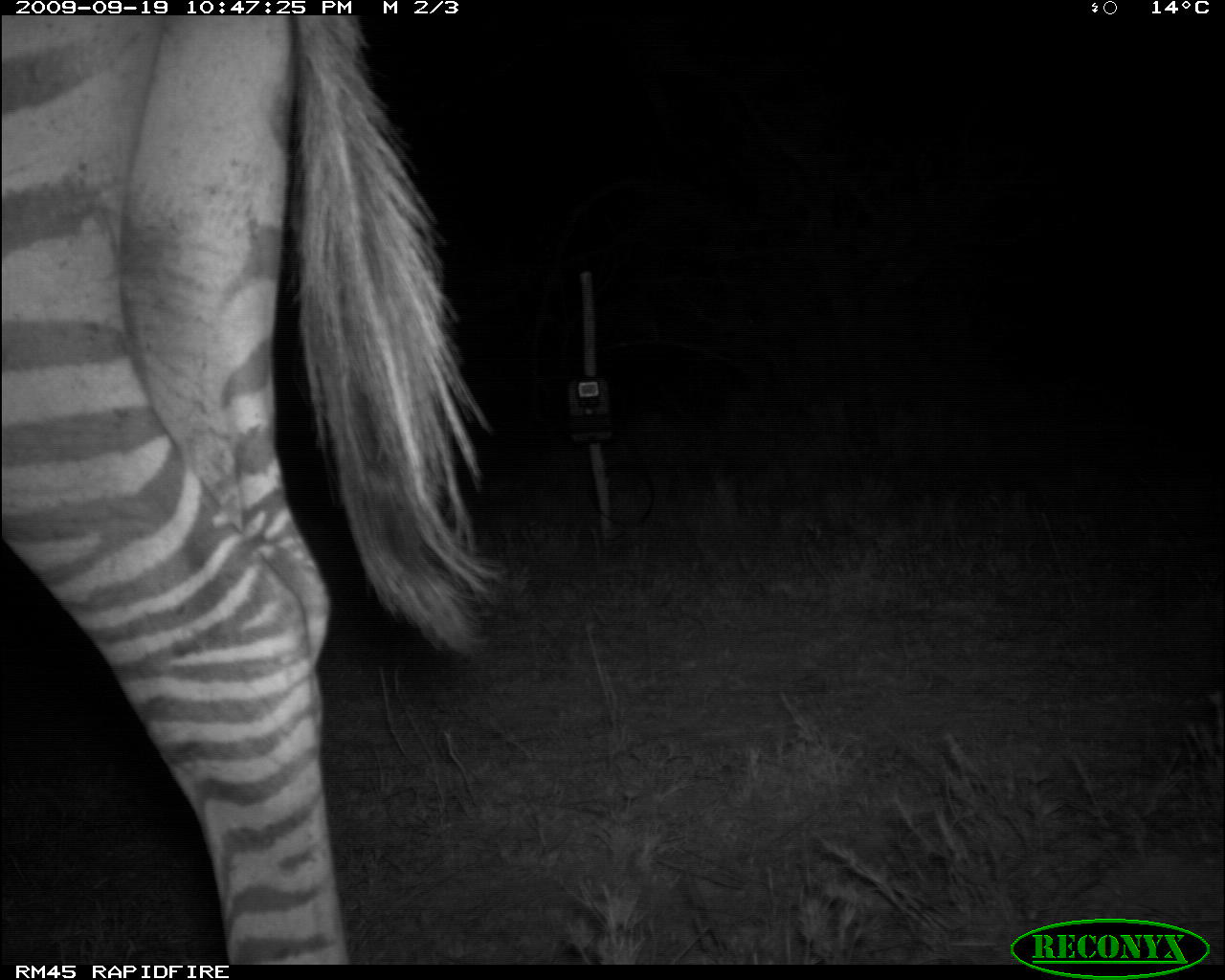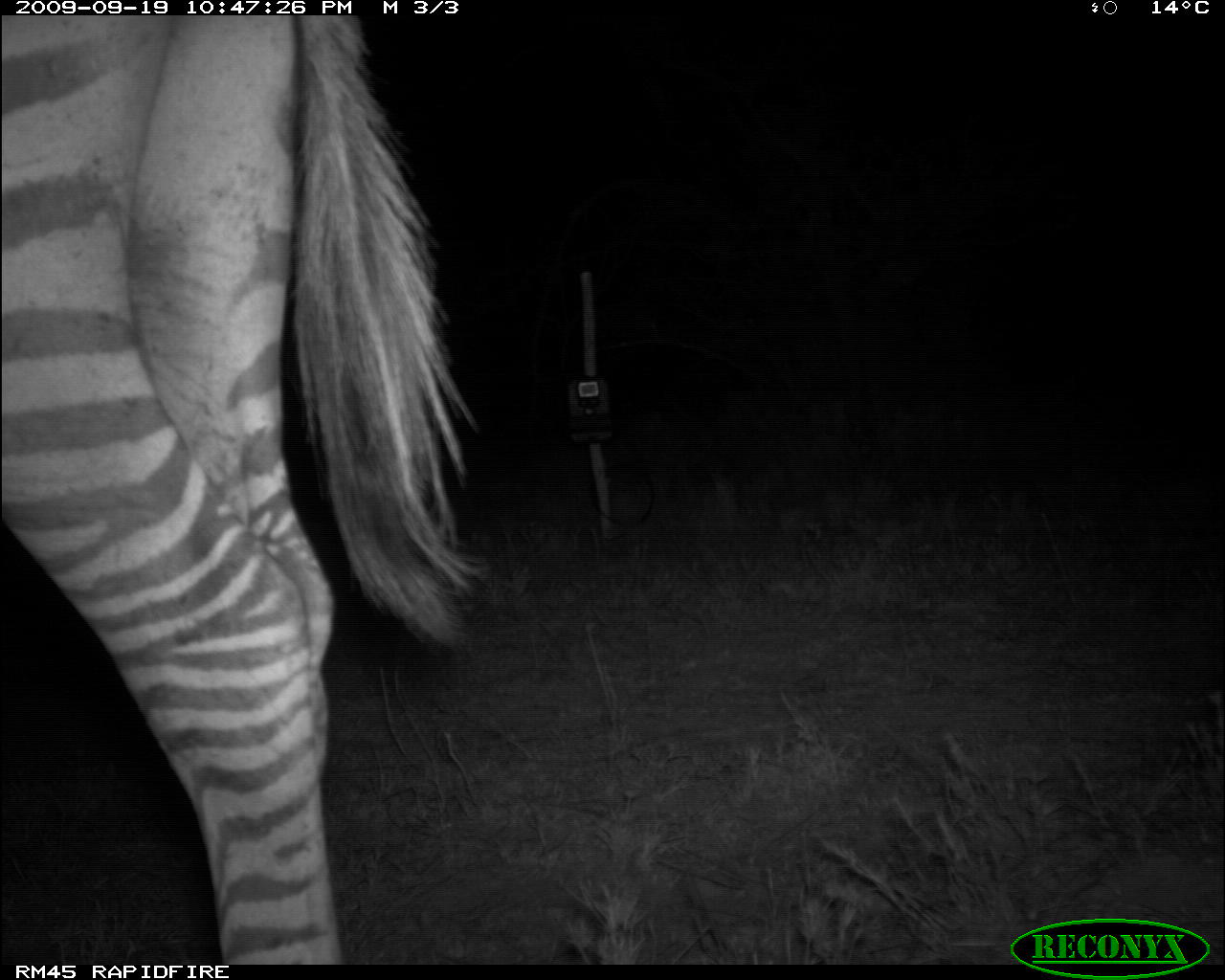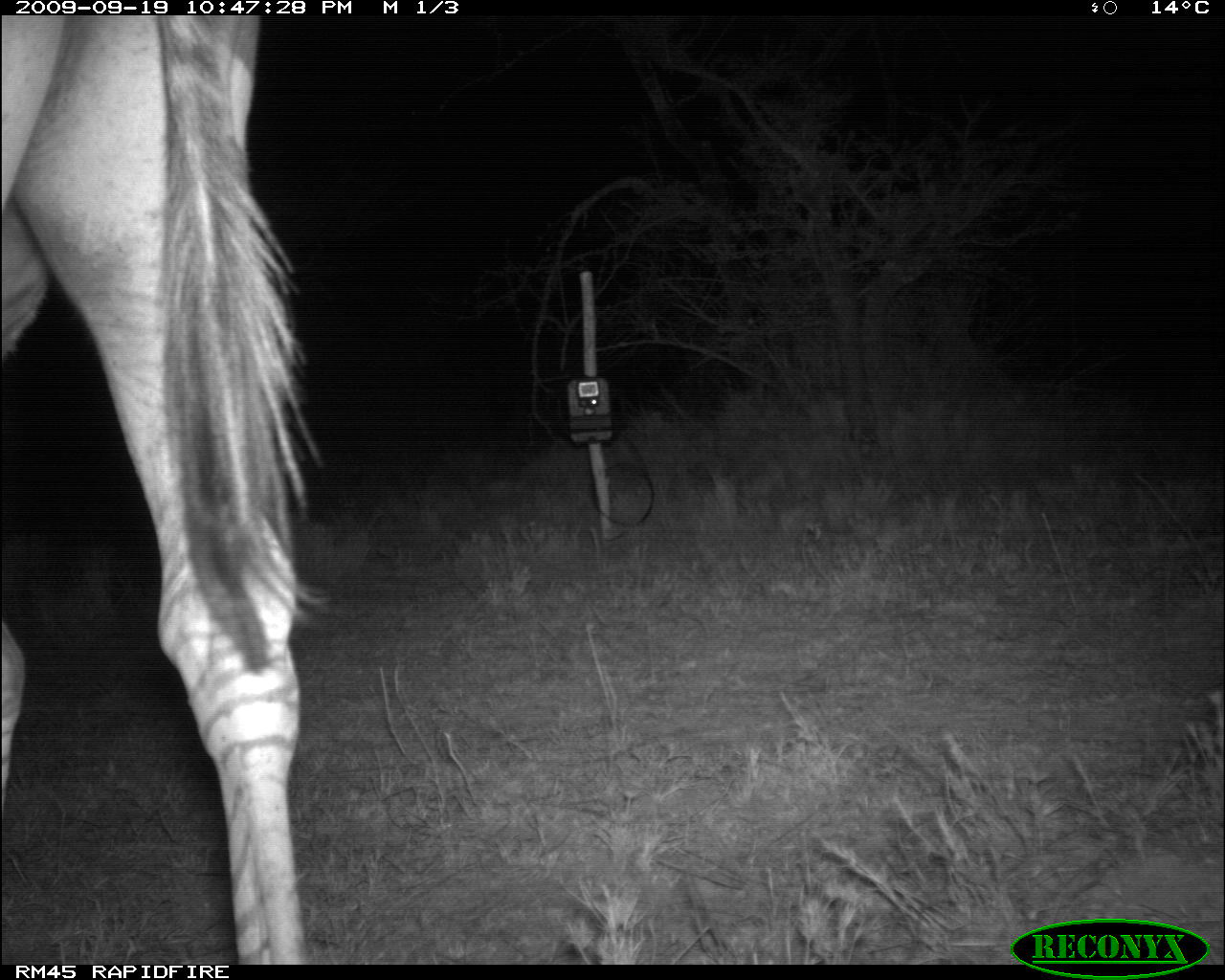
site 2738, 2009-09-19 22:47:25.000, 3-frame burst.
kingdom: Animalia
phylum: Chordata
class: Mammalia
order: Perissodactyla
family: Equidae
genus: Equus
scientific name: Equus quagga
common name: plains zebra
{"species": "Equus quagga (plains zebra)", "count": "1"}